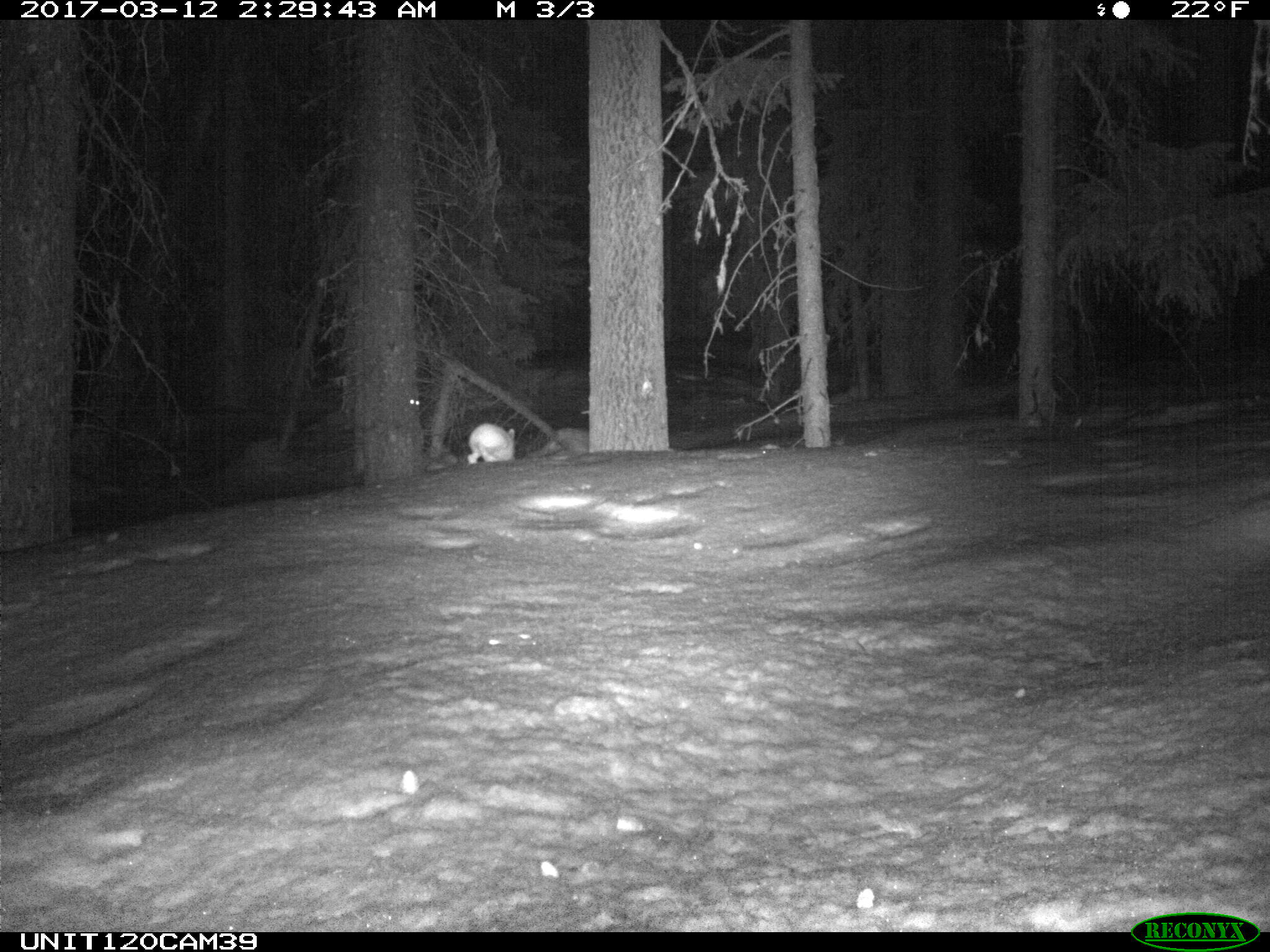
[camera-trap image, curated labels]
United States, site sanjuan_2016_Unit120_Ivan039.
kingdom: Animalia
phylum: Chordata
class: Mammalia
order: Lagomorpha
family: Leporidae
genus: Lepus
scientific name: Lepus americanus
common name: snowshoe hare